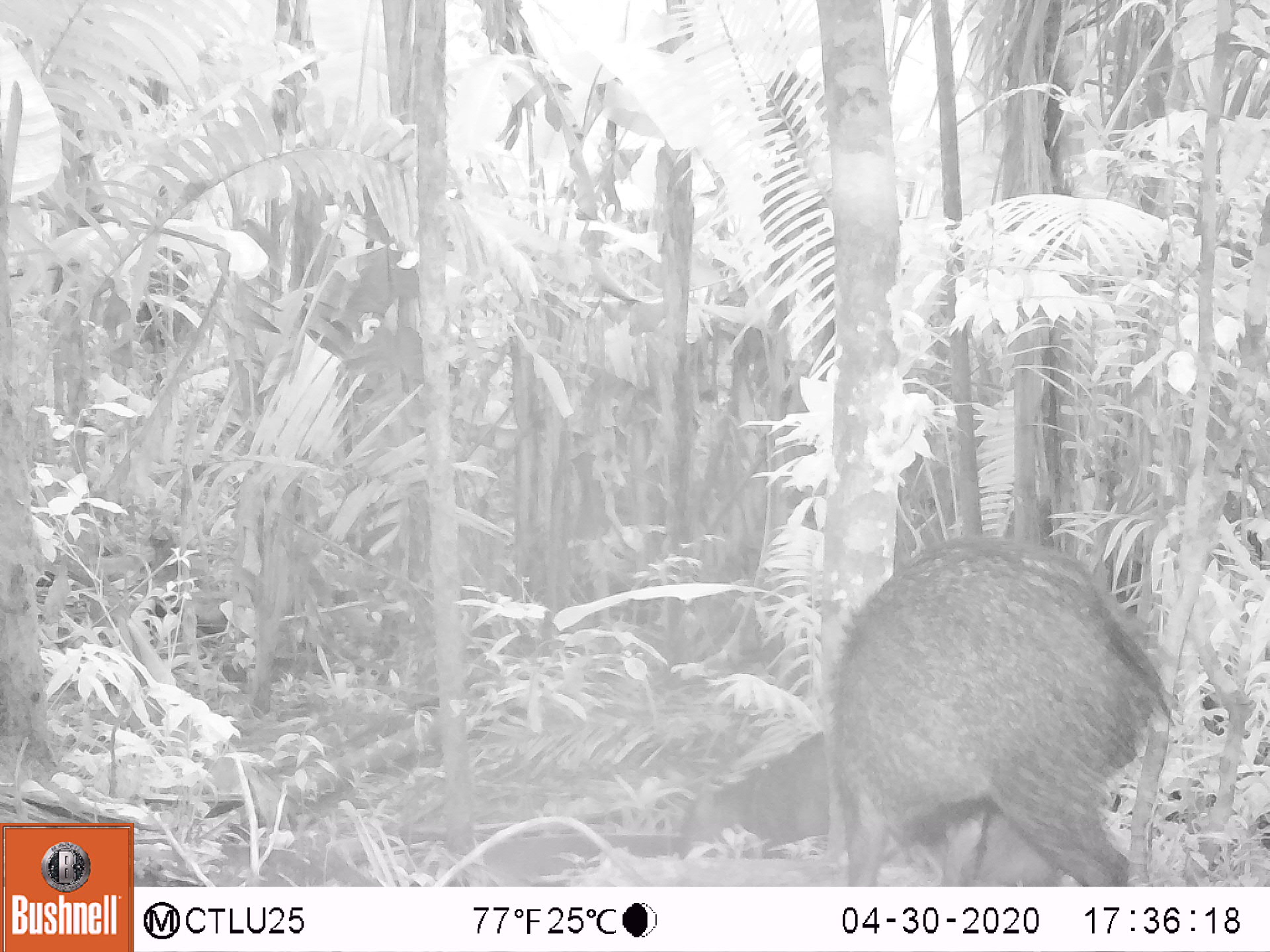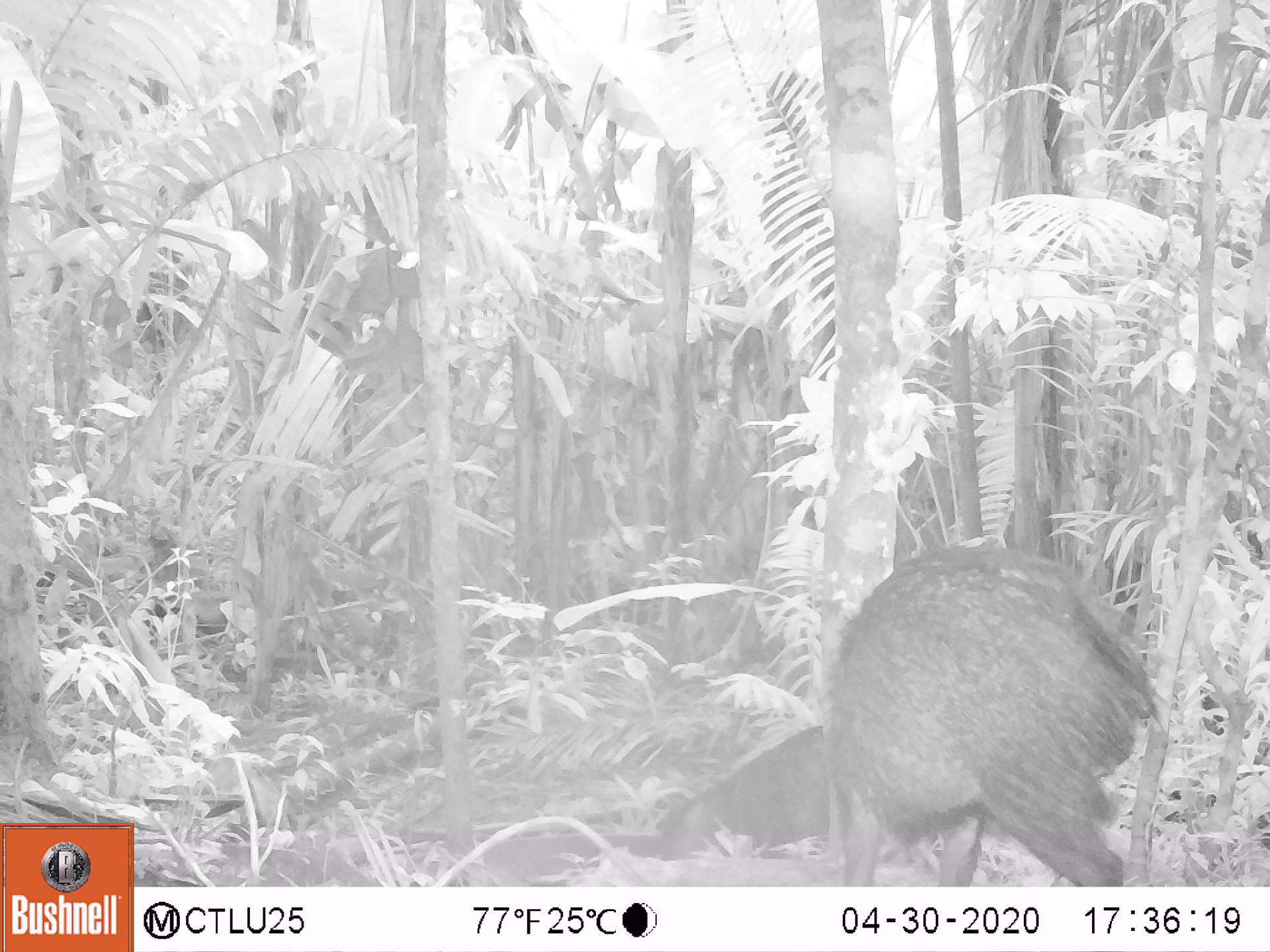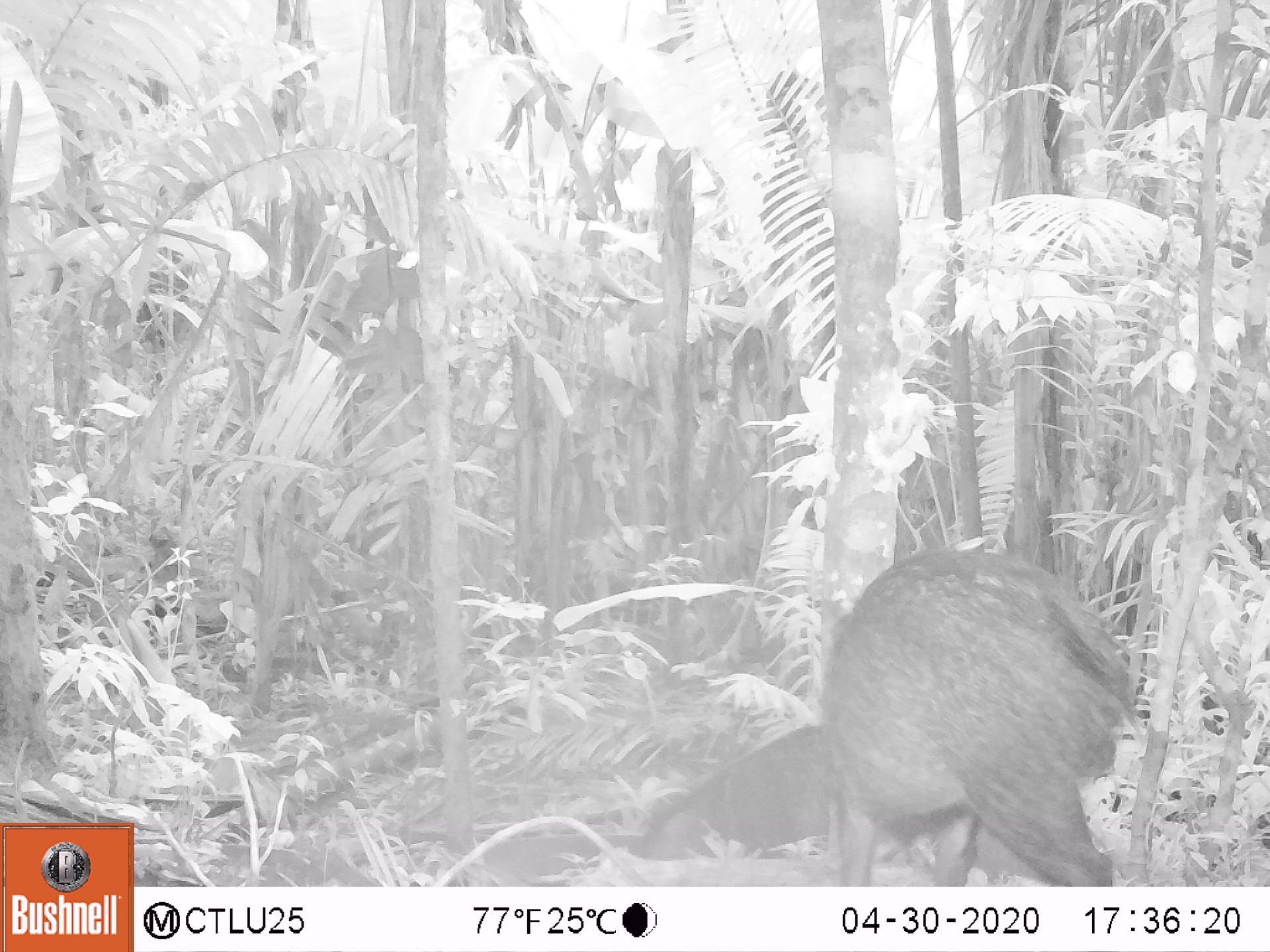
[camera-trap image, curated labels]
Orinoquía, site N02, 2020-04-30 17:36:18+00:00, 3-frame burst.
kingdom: Animalia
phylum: Chordata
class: Mammalia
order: Artiodactyla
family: Tayassuidae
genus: Pecari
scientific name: Pecari tajacu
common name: collared peccary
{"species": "collared peccary (Pecari tajacu)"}